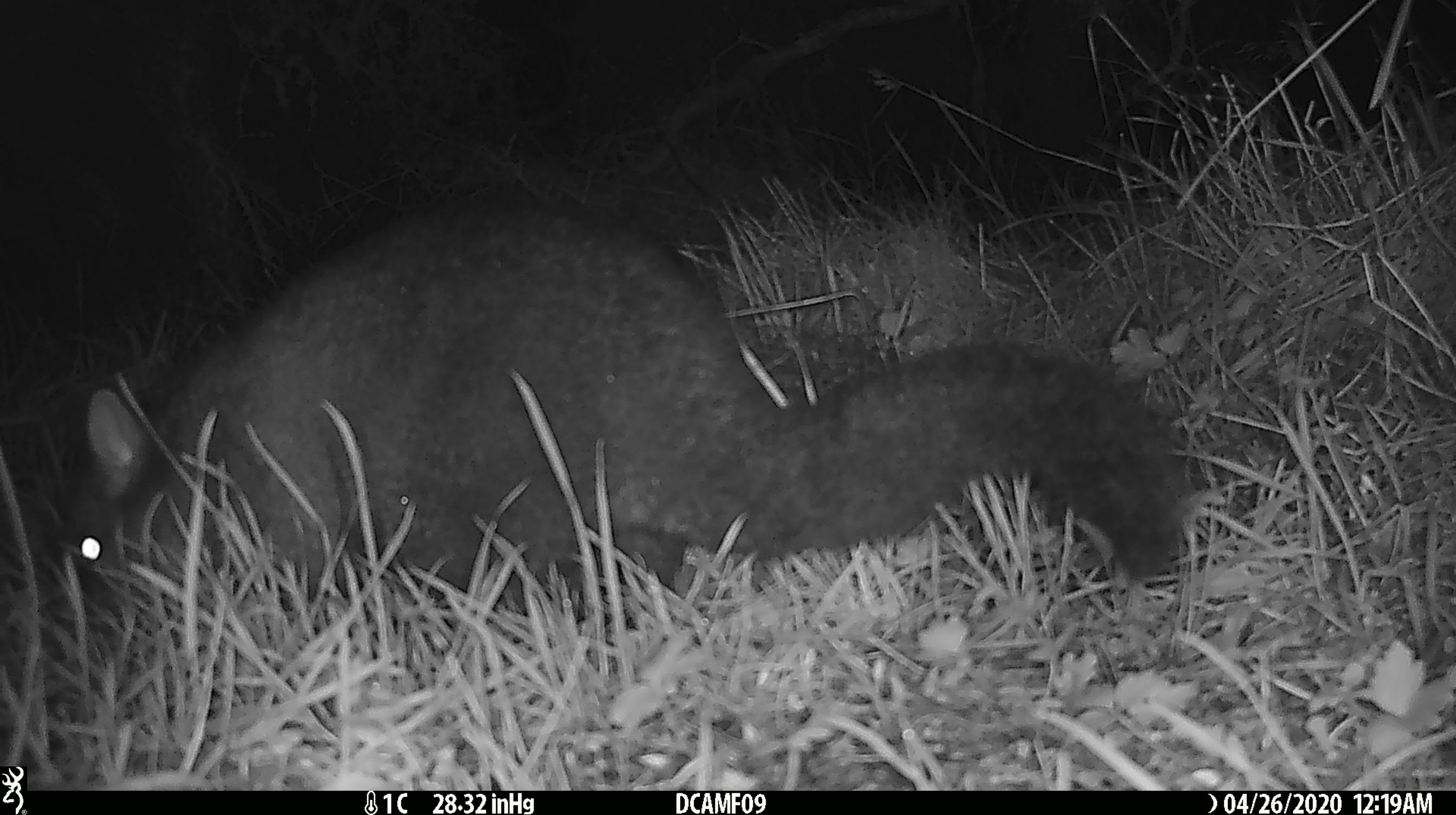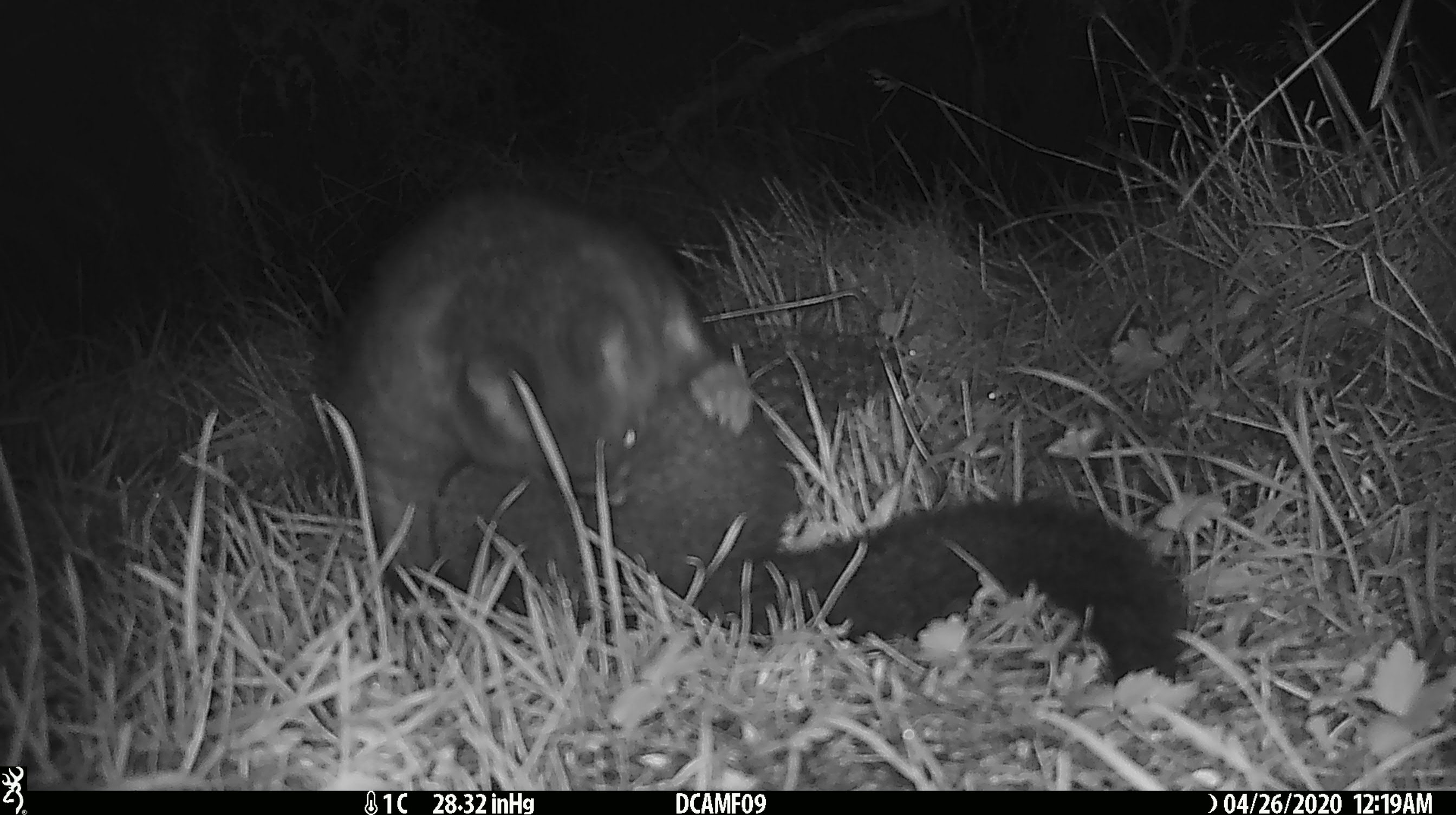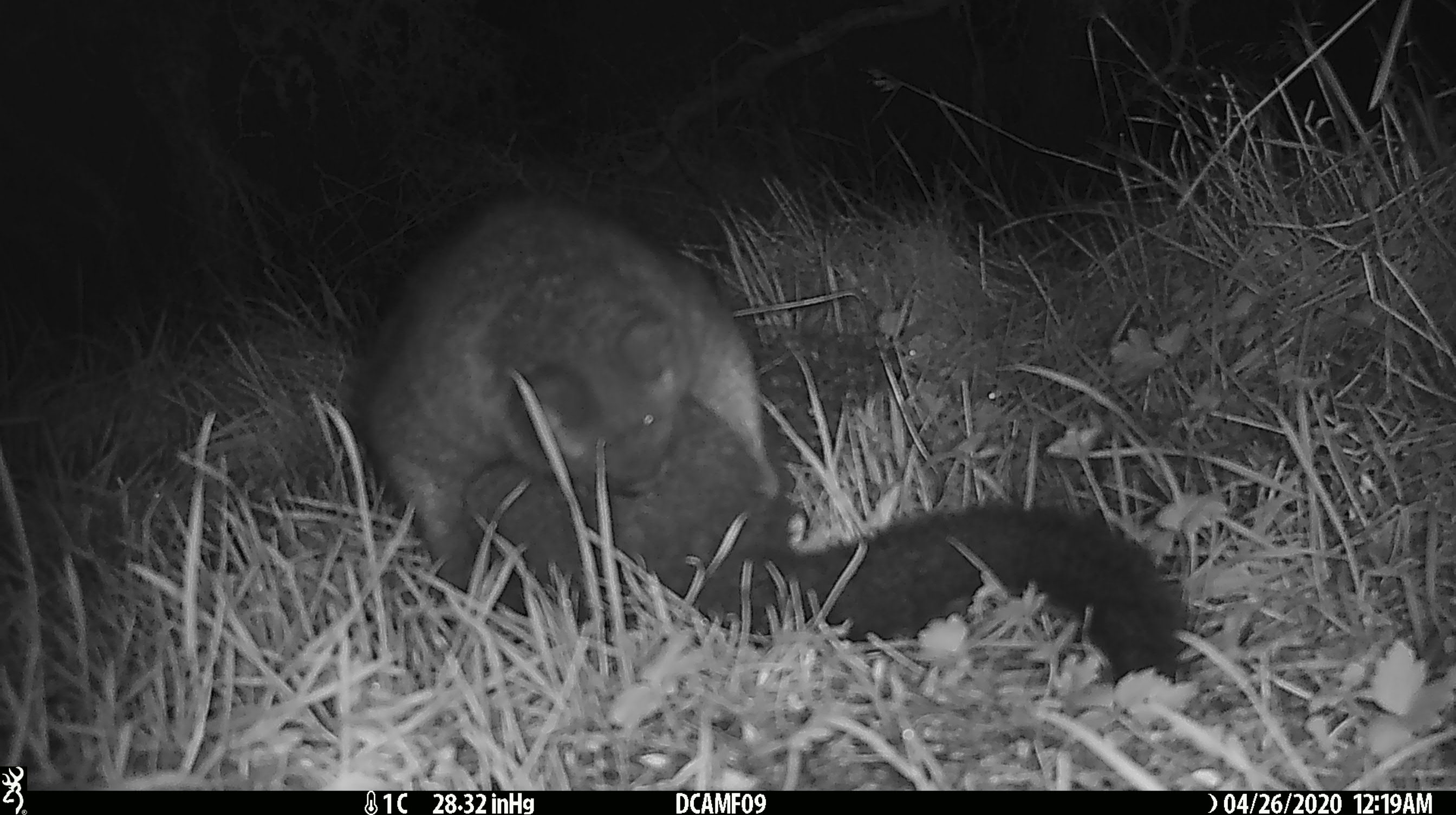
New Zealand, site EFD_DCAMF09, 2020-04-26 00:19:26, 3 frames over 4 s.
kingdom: Animalia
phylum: Chordata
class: Mammalia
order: Diprotodontia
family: Phalangeridae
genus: Trichosurus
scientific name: Trichosurus vulpecula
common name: common brushtail possum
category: possum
Possum (common brushtail possum) (Trichosurus vulpecula).